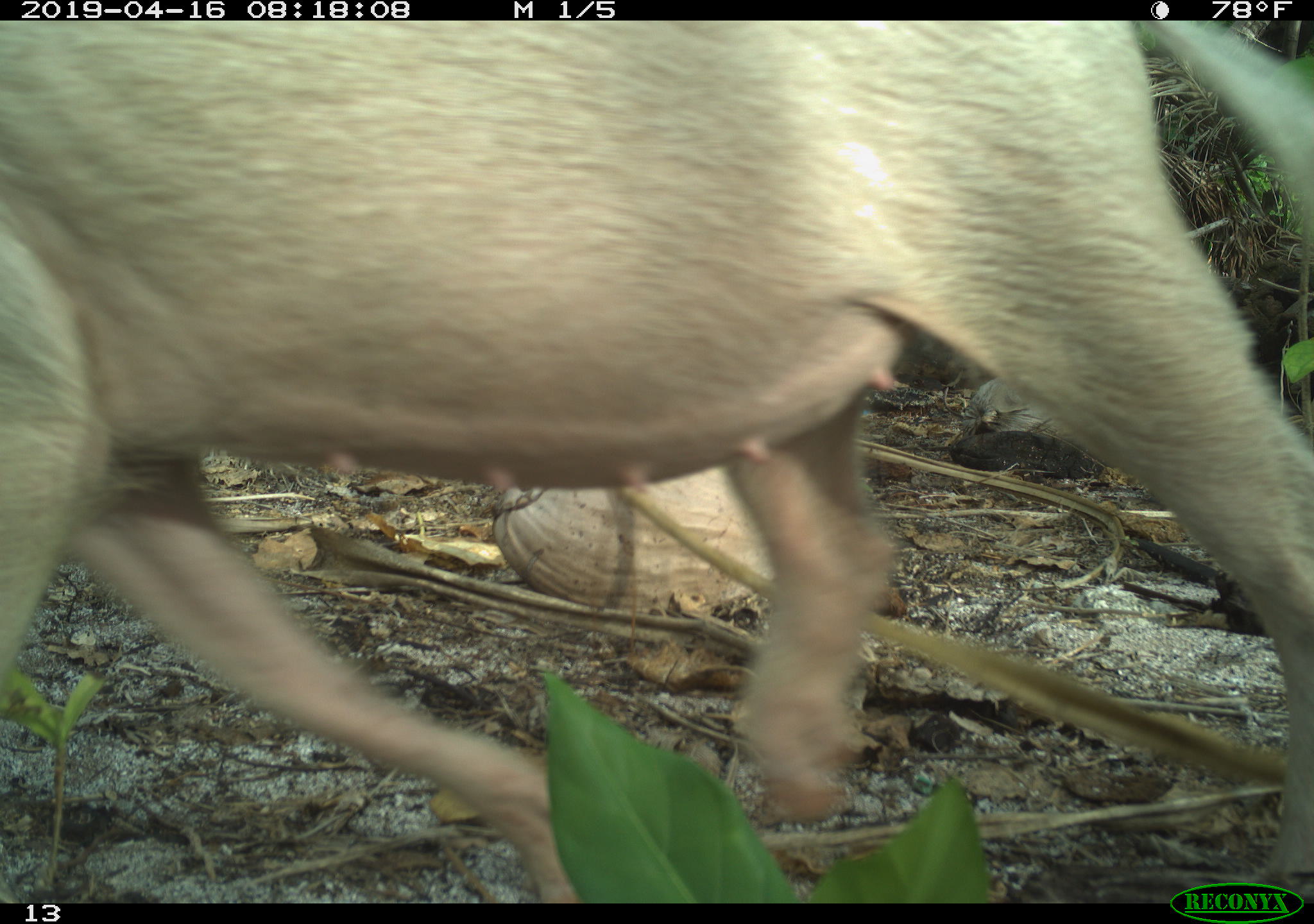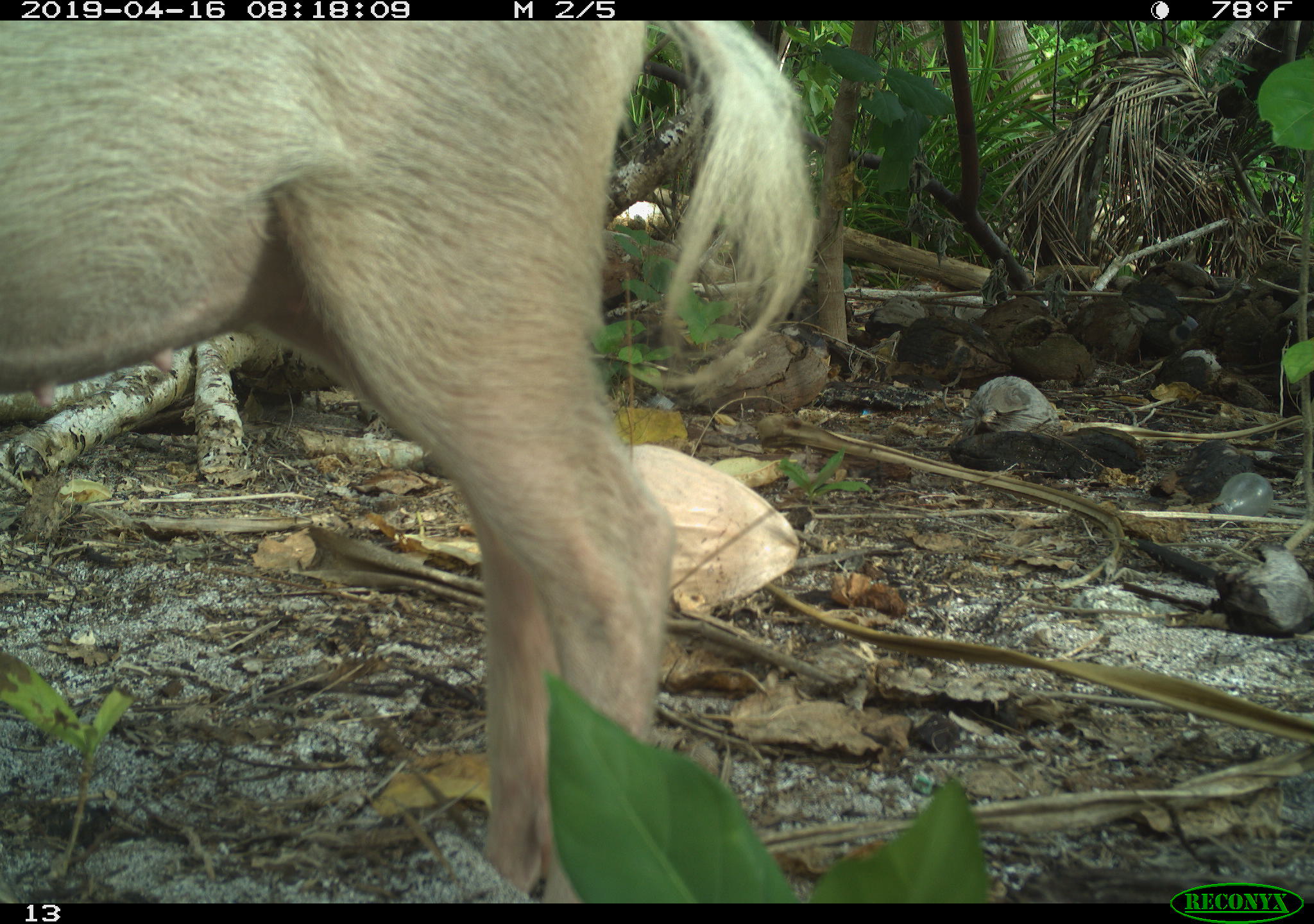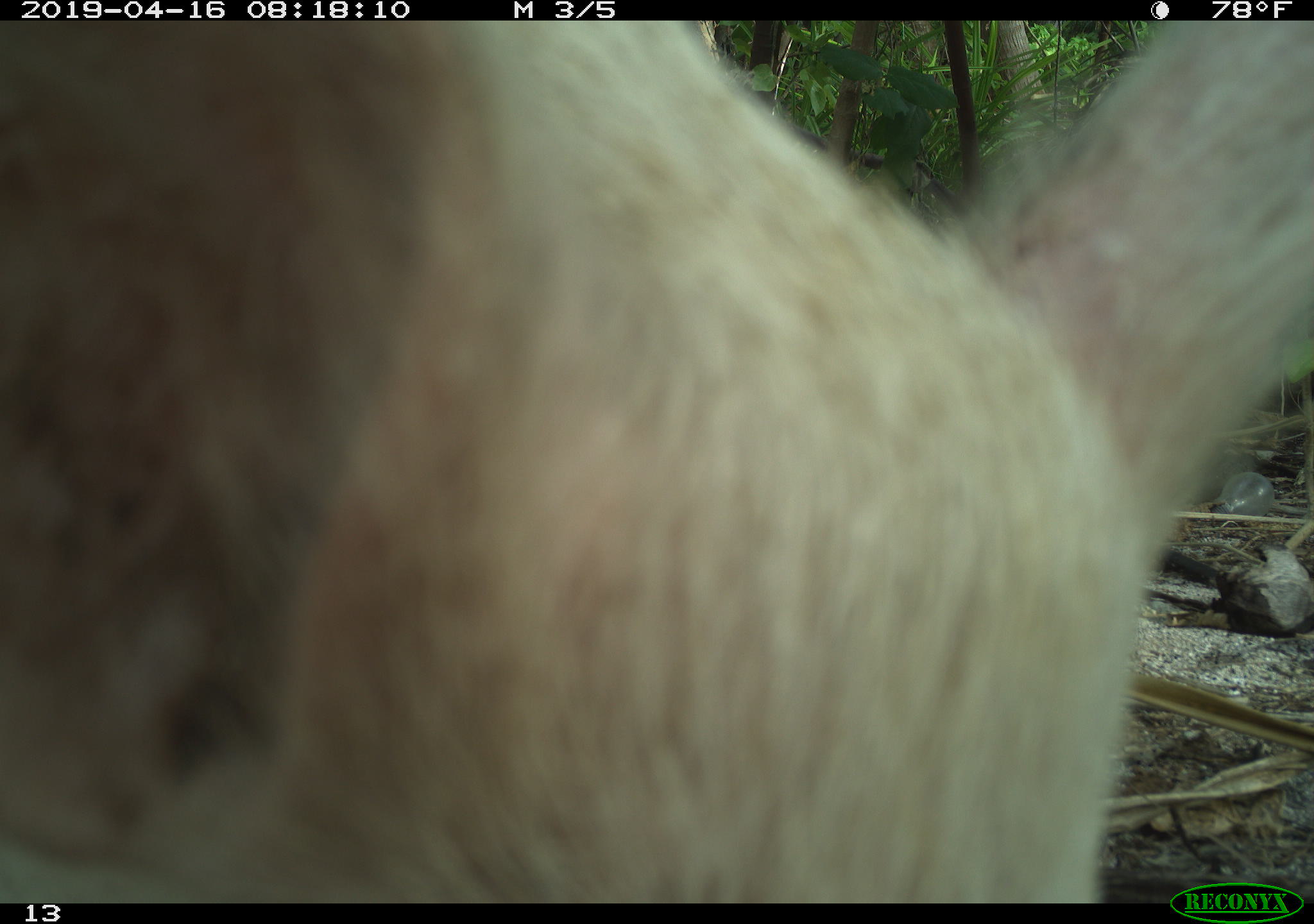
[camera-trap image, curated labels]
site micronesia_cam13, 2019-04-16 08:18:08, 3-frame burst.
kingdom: Animalia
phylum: Chordata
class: Mammalia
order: Artiodactyla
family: Suidae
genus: Sus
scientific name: Sus scrofa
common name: pig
Pig (Sus scrofa).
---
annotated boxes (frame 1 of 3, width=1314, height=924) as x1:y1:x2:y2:
pig: 0:23:1314:882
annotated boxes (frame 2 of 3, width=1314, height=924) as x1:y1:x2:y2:
pig: 0:22:828:854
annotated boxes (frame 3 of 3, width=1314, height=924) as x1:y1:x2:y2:
pig: 6:17:1314:881